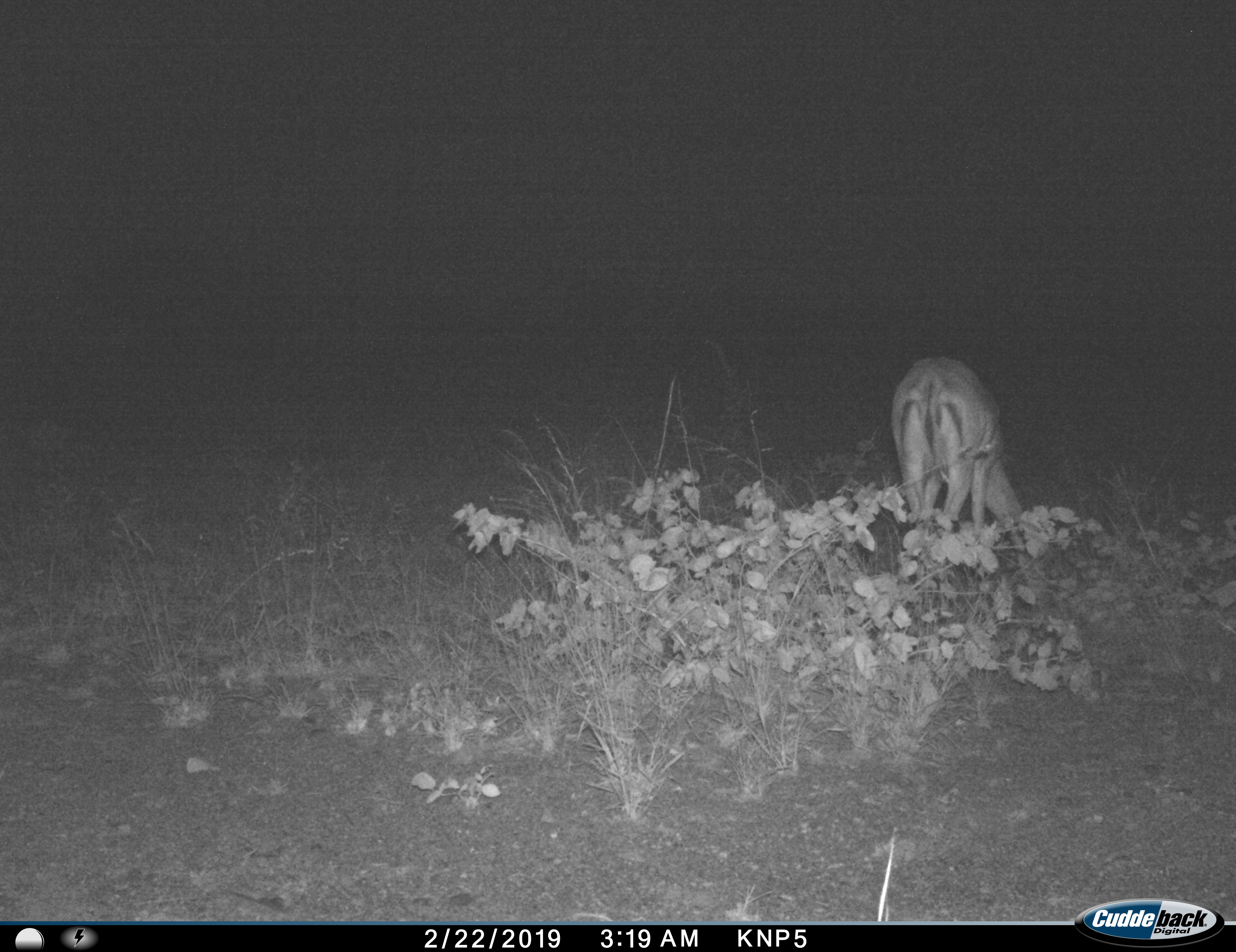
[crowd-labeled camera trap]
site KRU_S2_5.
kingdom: Animalia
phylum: Chordata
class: Mammalia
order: Artiodactyla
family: Bovidae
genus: Aepyceros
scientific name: Aepyceros melampus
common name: impala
Impala (Aepyceros melampus), count 1. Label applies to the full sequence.